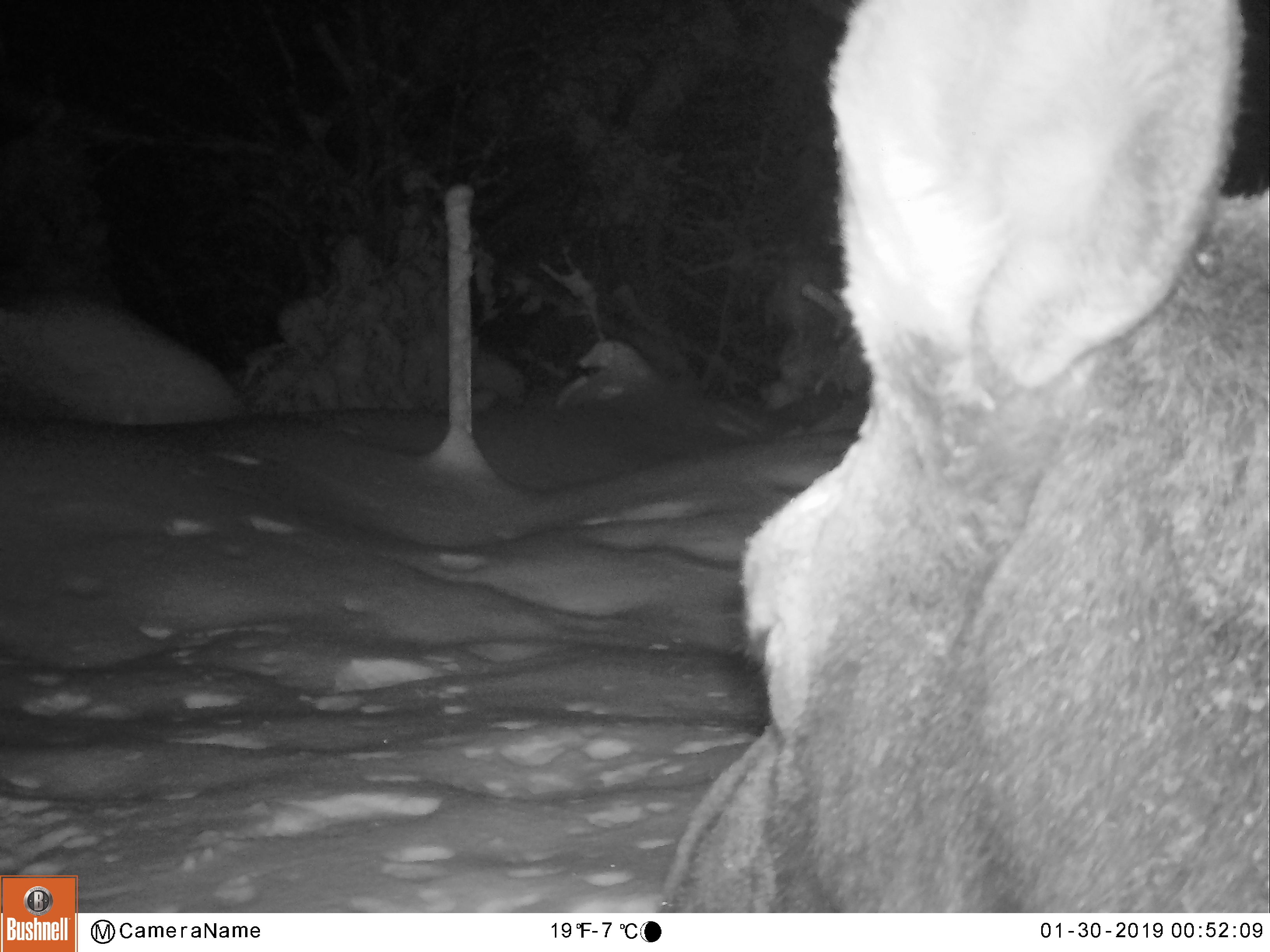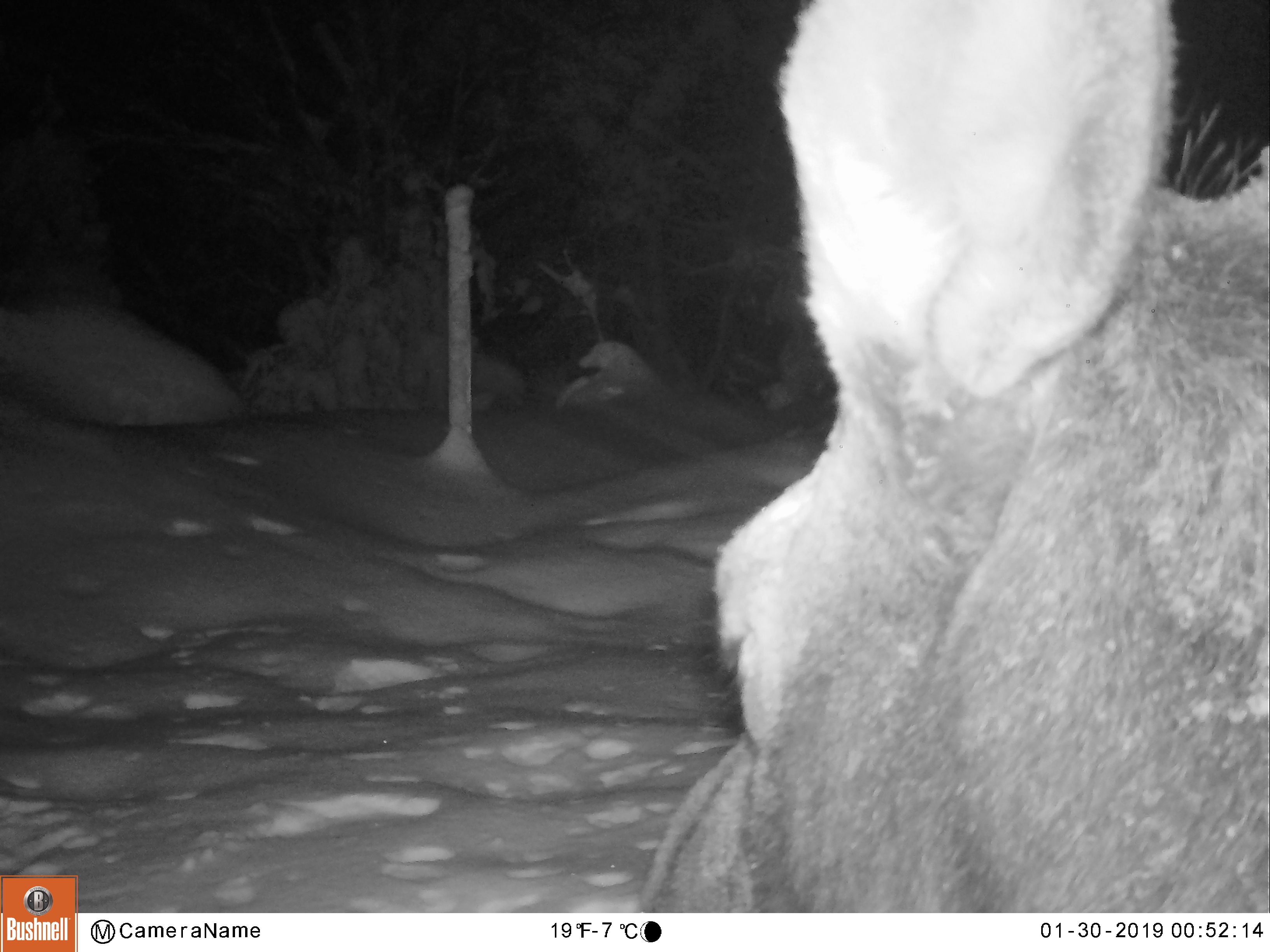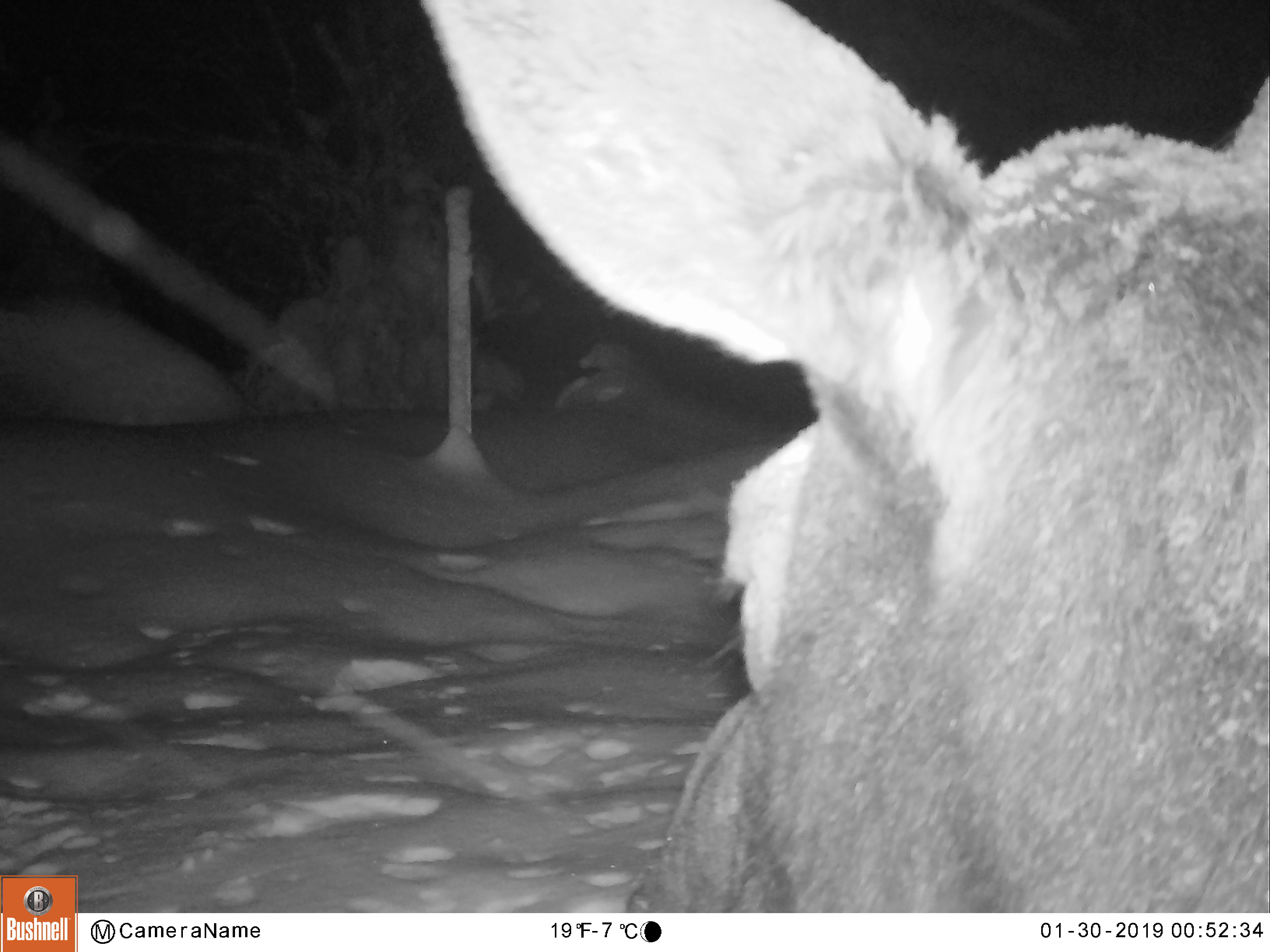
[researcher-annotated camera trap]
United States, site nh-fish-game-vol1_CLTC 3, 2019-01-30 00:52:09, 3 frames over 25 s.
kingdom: Animalia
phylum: Chordata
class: Mammalia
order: Artiodactyla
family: Cervidae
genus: Alces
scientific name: Alces alces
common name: moose